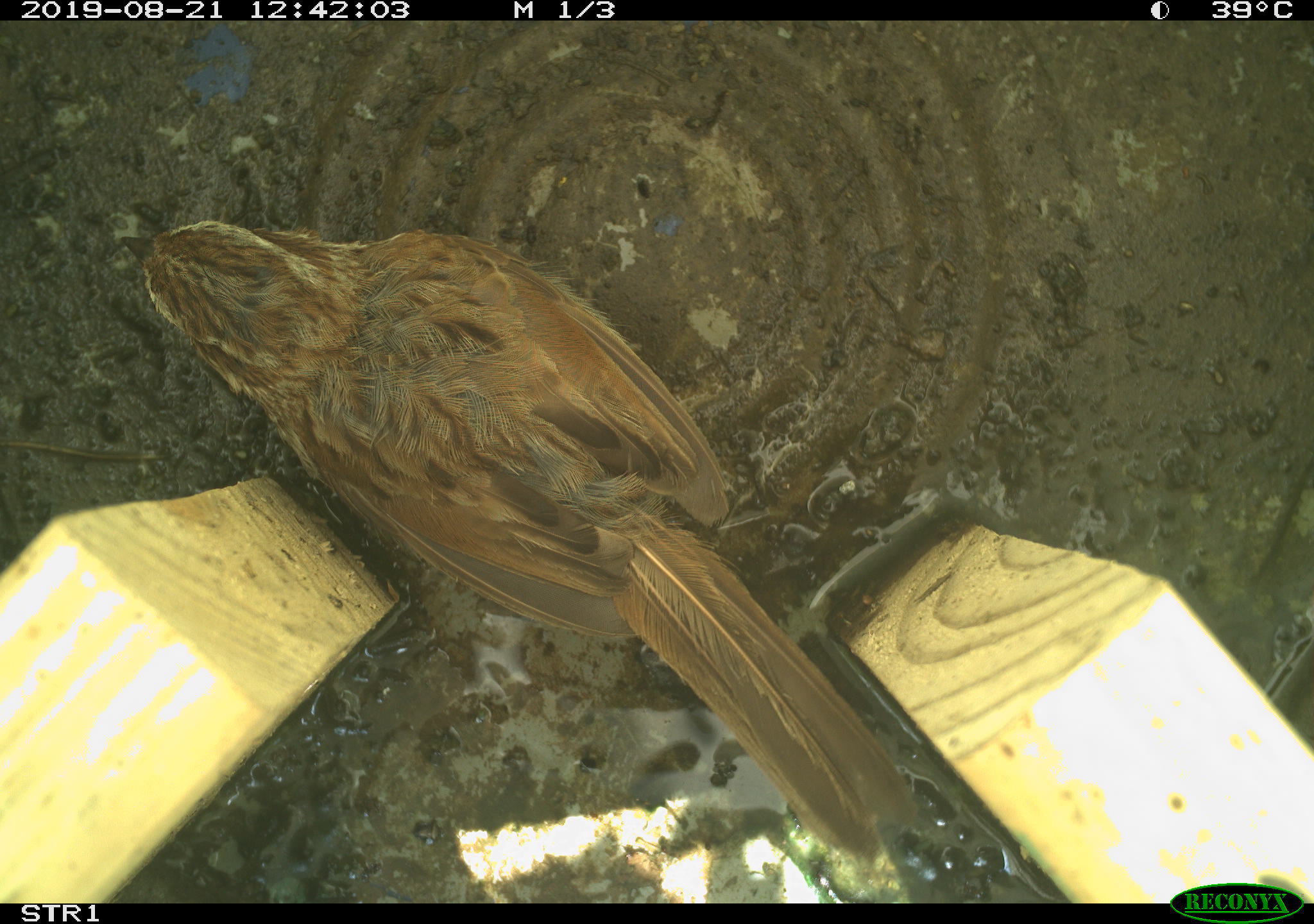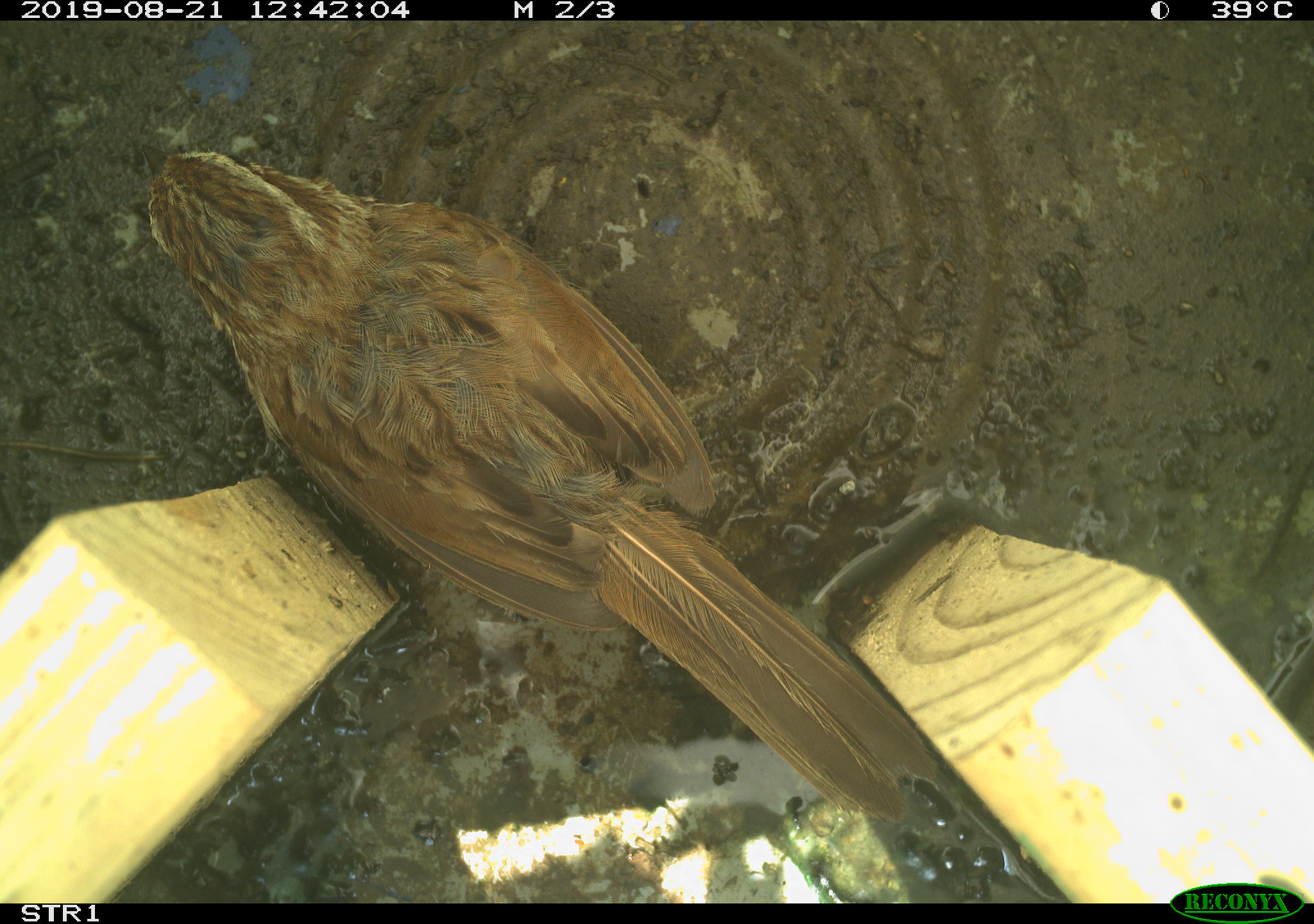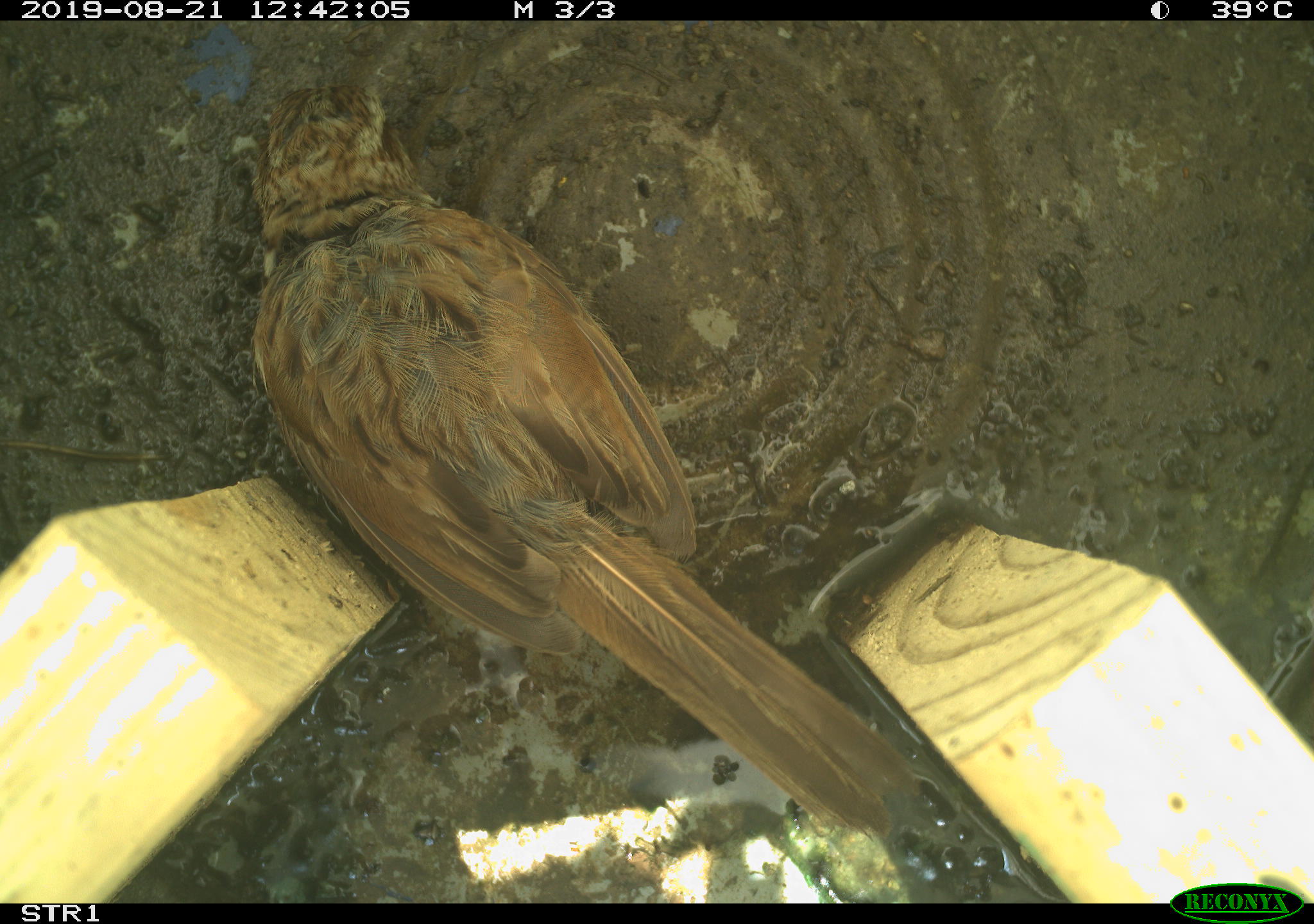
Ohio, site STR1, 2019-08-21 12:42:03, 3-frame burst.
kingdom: Animalia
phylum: Chordata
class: Aves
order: Passeriformes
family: Passerellidae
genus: Melospiza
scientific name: Melospiza melodia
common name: song sparrow